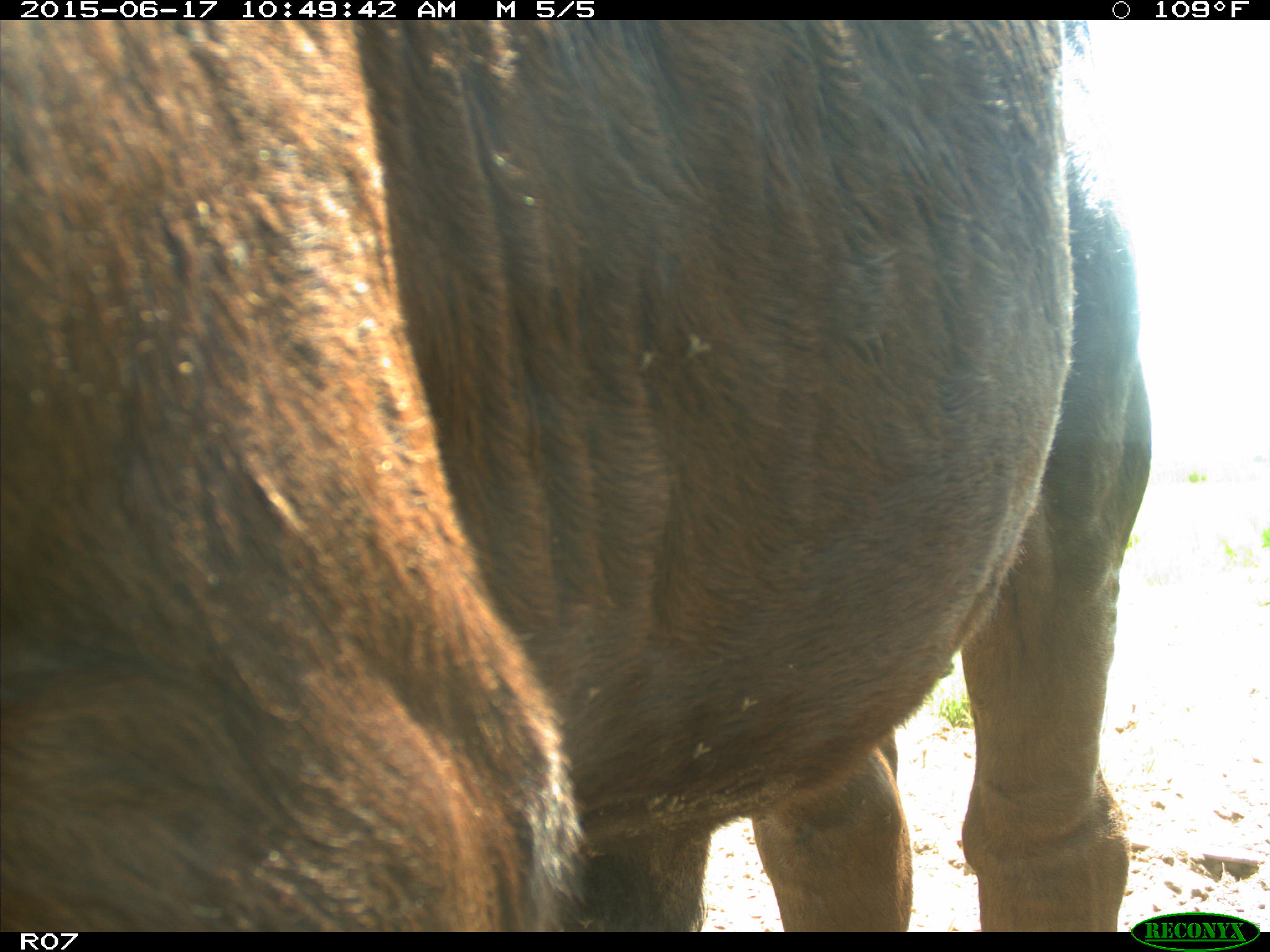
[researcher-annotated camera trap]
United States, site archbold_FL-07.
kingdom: Animalia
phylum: Chordata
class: Mammalia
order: Artiodactyla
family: Bovidae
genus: Bos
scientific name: Bos taurus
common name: domestic cow